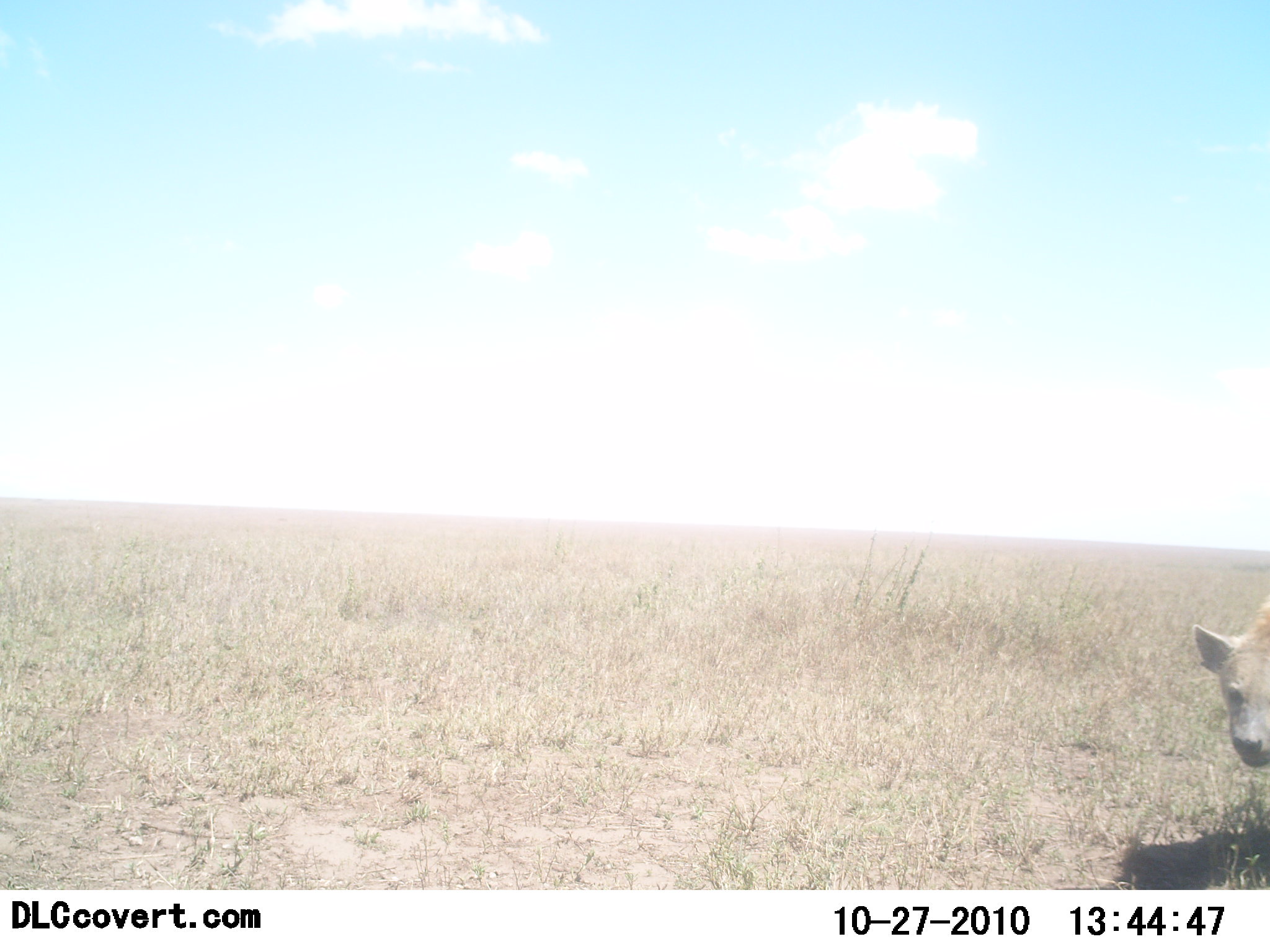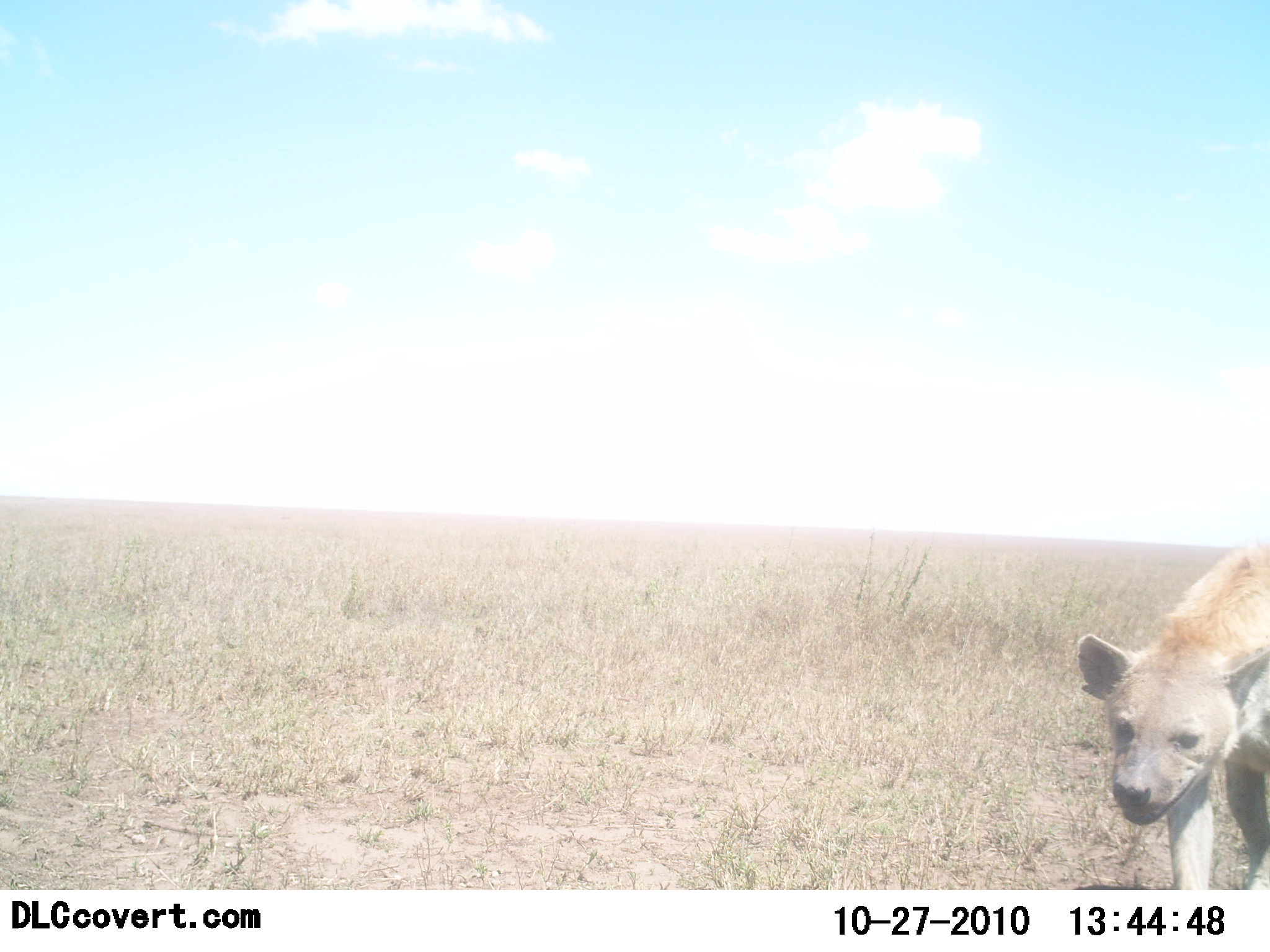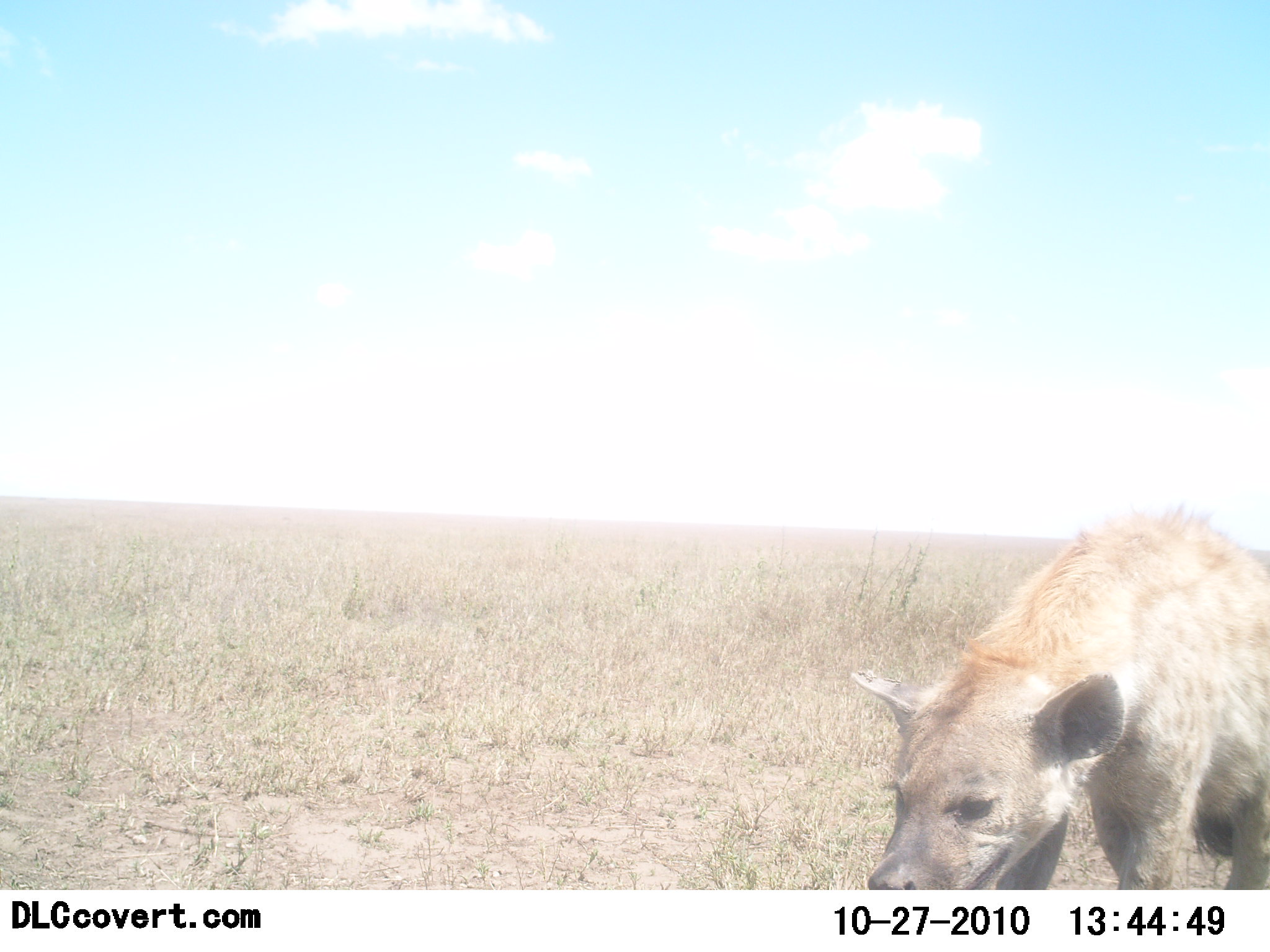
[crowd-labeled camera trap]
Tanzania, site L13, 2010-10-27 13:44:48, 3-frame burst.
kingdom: Animalia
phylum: Chordata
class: Mammalia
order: Carnivora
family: Hyaenidae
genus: Crocuta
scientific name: Crocuta crocuta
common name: spotted hyena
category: hyenaspotted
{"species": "hyenaspotted (spotted hyena) (Crocuta crocuta)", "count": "1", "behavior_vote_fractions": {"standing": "8%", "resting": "0%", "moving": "92%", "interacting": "0%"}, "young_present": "0%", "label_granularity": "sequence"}